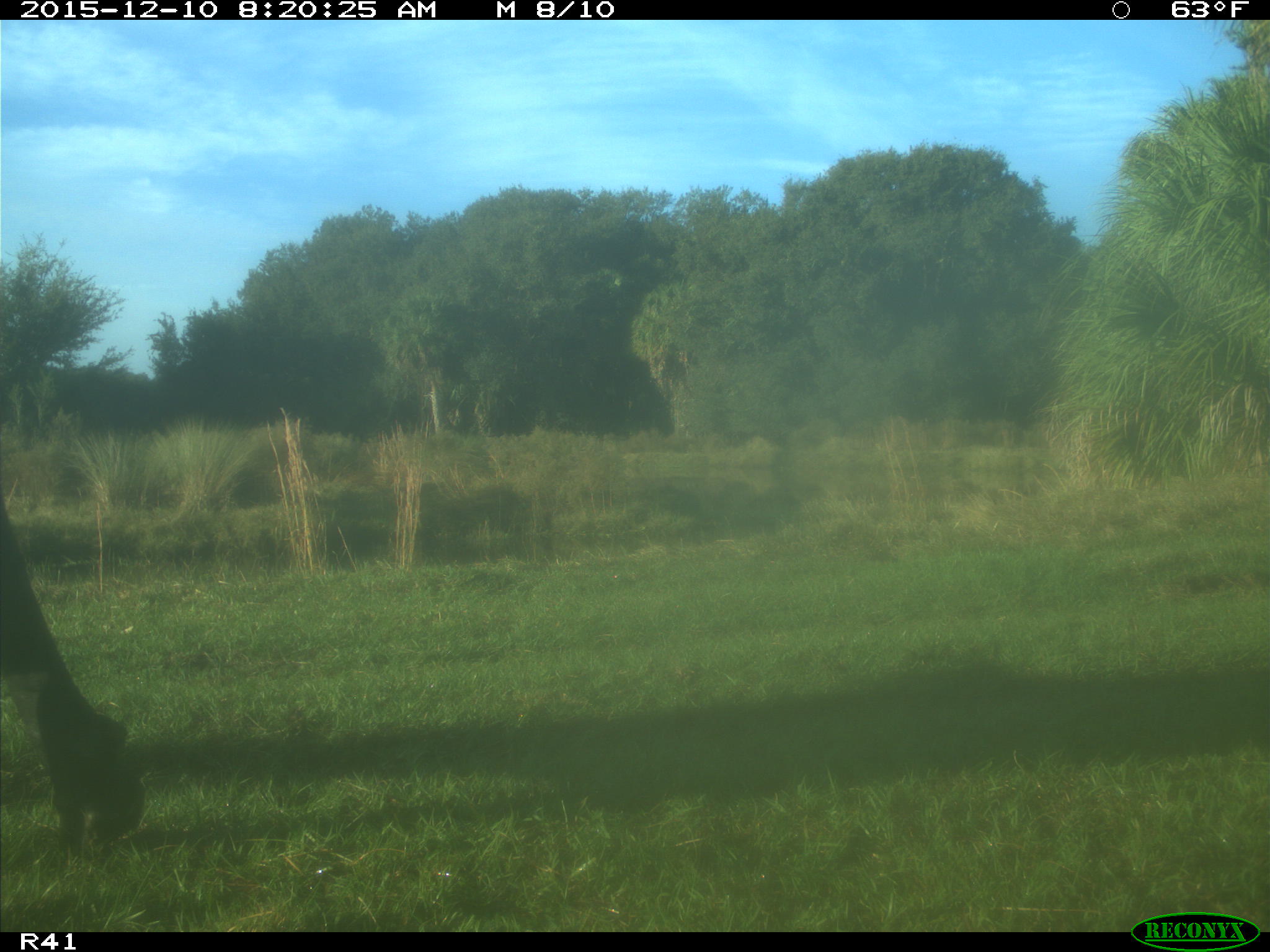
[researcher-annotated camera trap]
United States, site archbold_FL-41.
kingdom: Animalia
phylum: Chordata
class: Mammalia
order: Artiodactyla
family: Bovidae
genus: Bos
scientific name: Bos taurus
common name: domestic cow